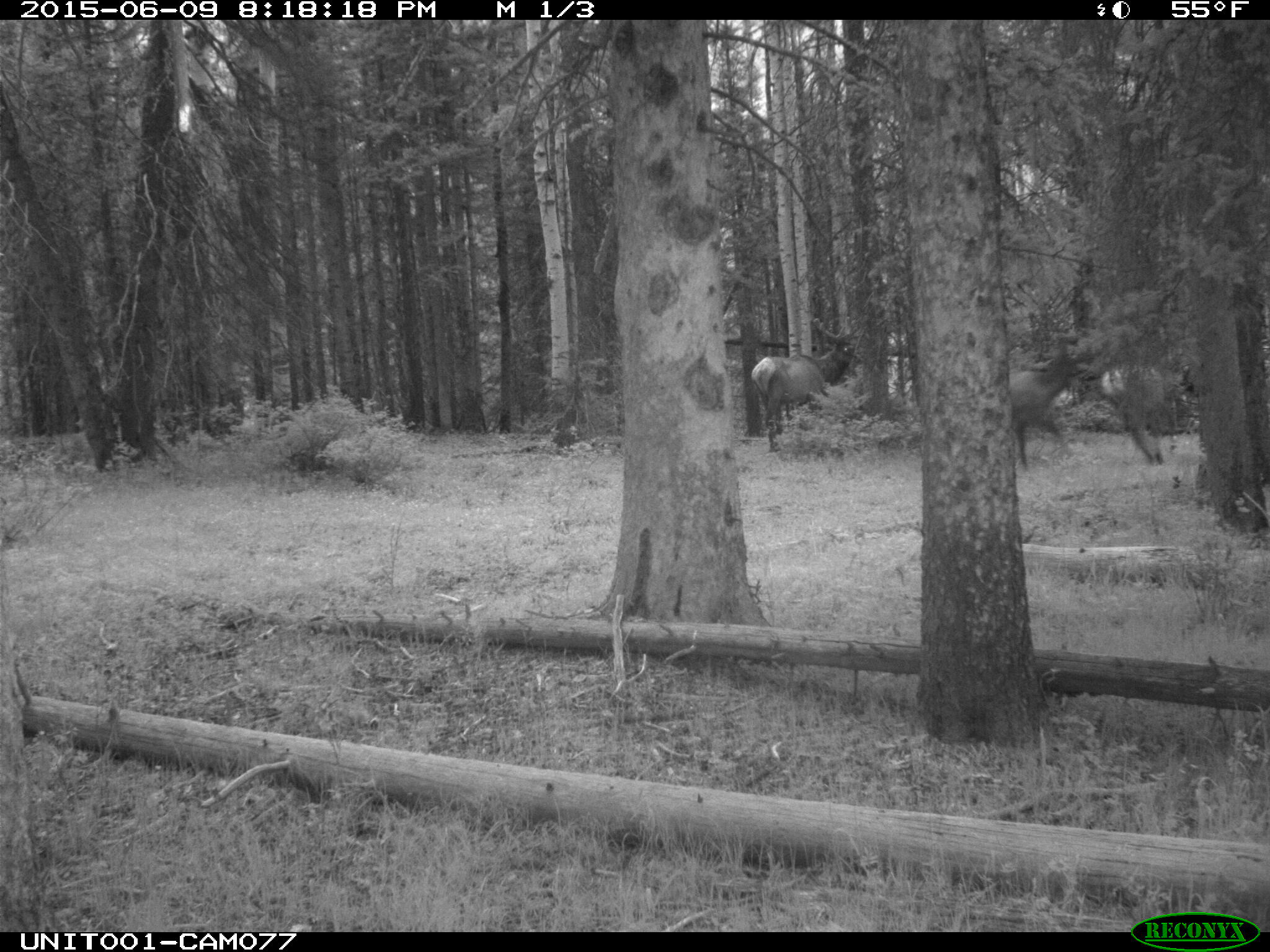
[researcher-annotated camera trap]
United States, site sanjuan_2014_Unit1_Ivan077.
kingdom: Animalia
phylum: Chordata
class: Mammalia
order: Artiodactyla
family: Cervidae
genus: Cervus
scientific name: Cervus elaphus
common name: red deer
Cervus elaphus (red deer).